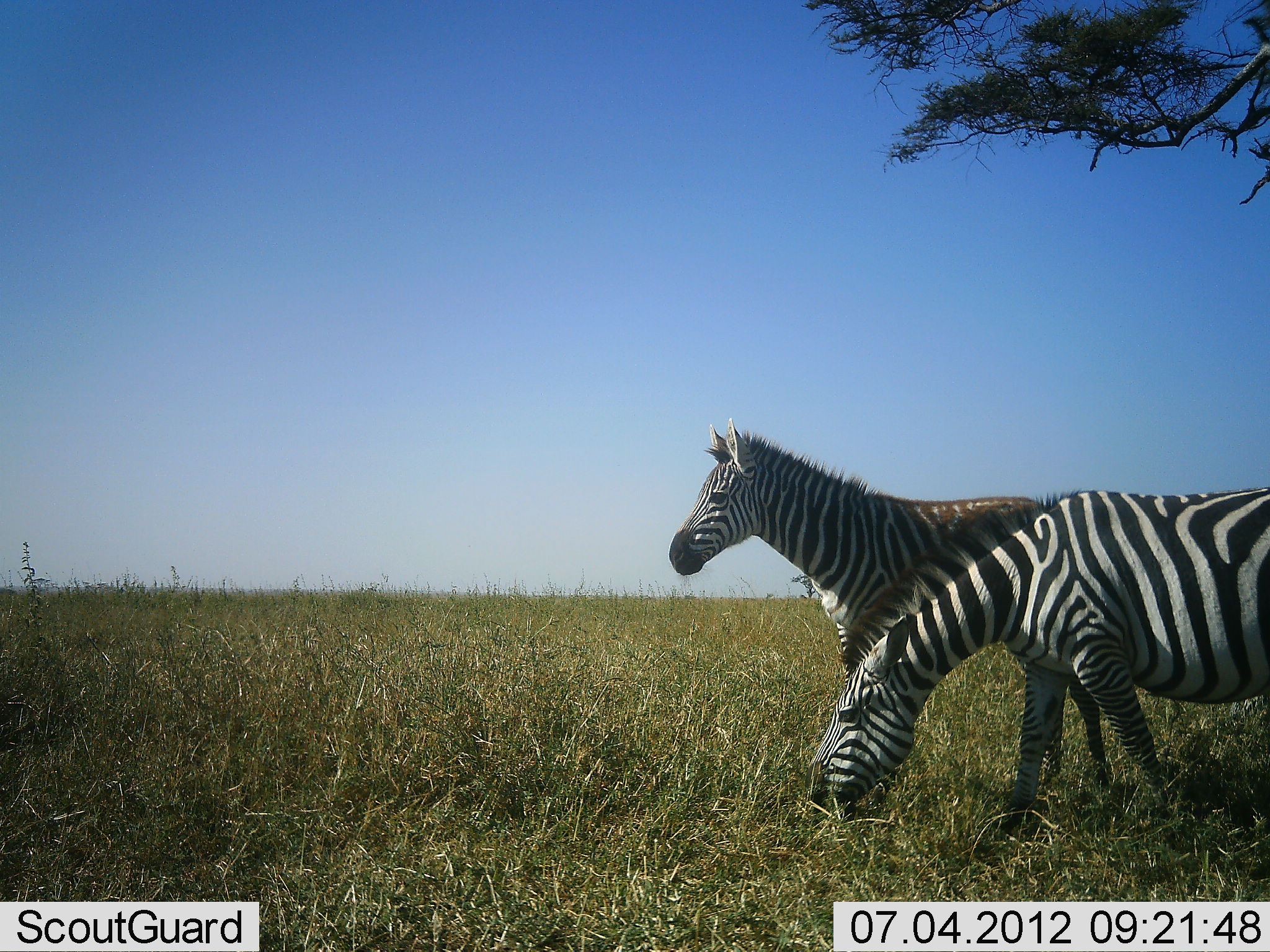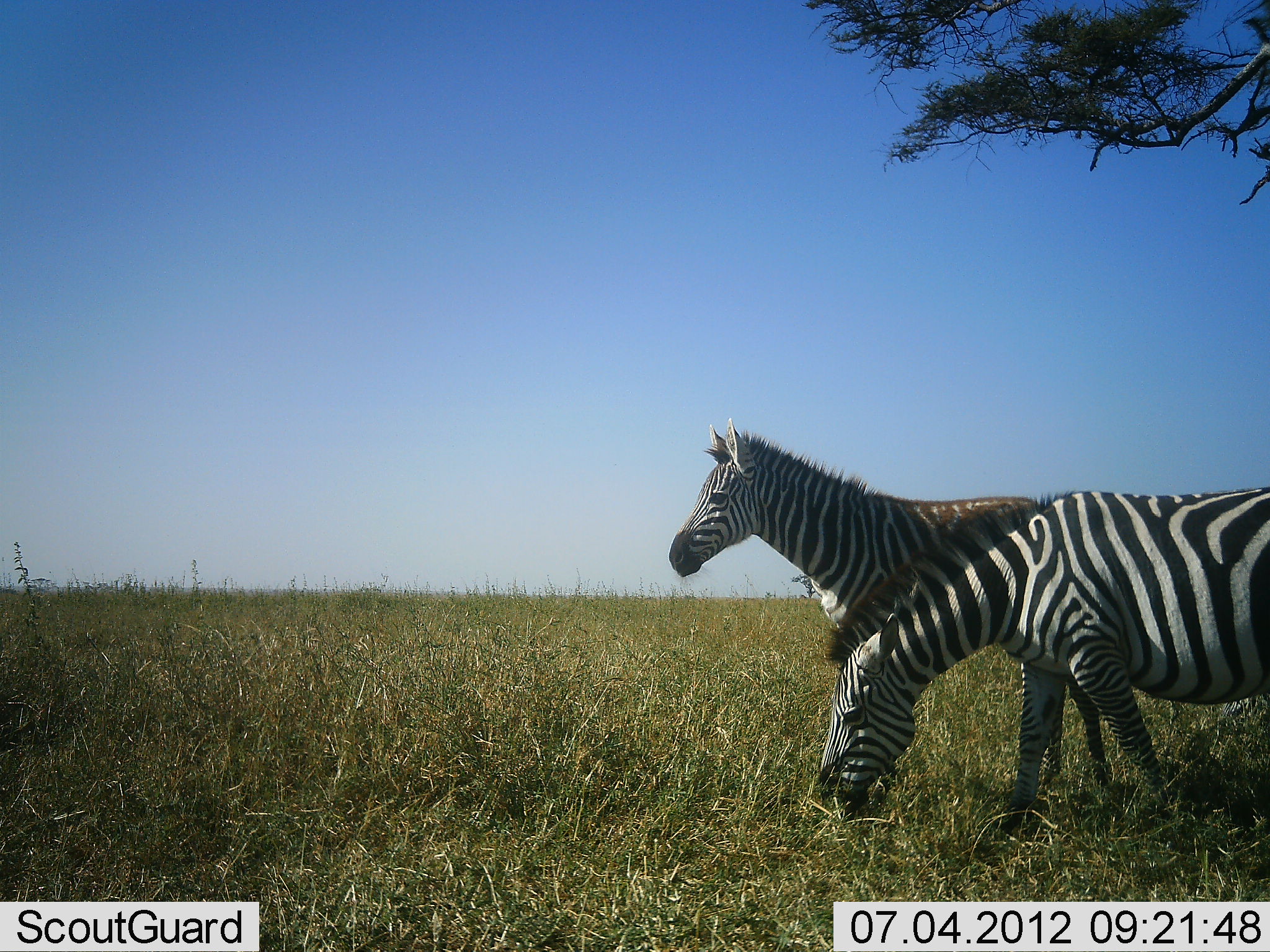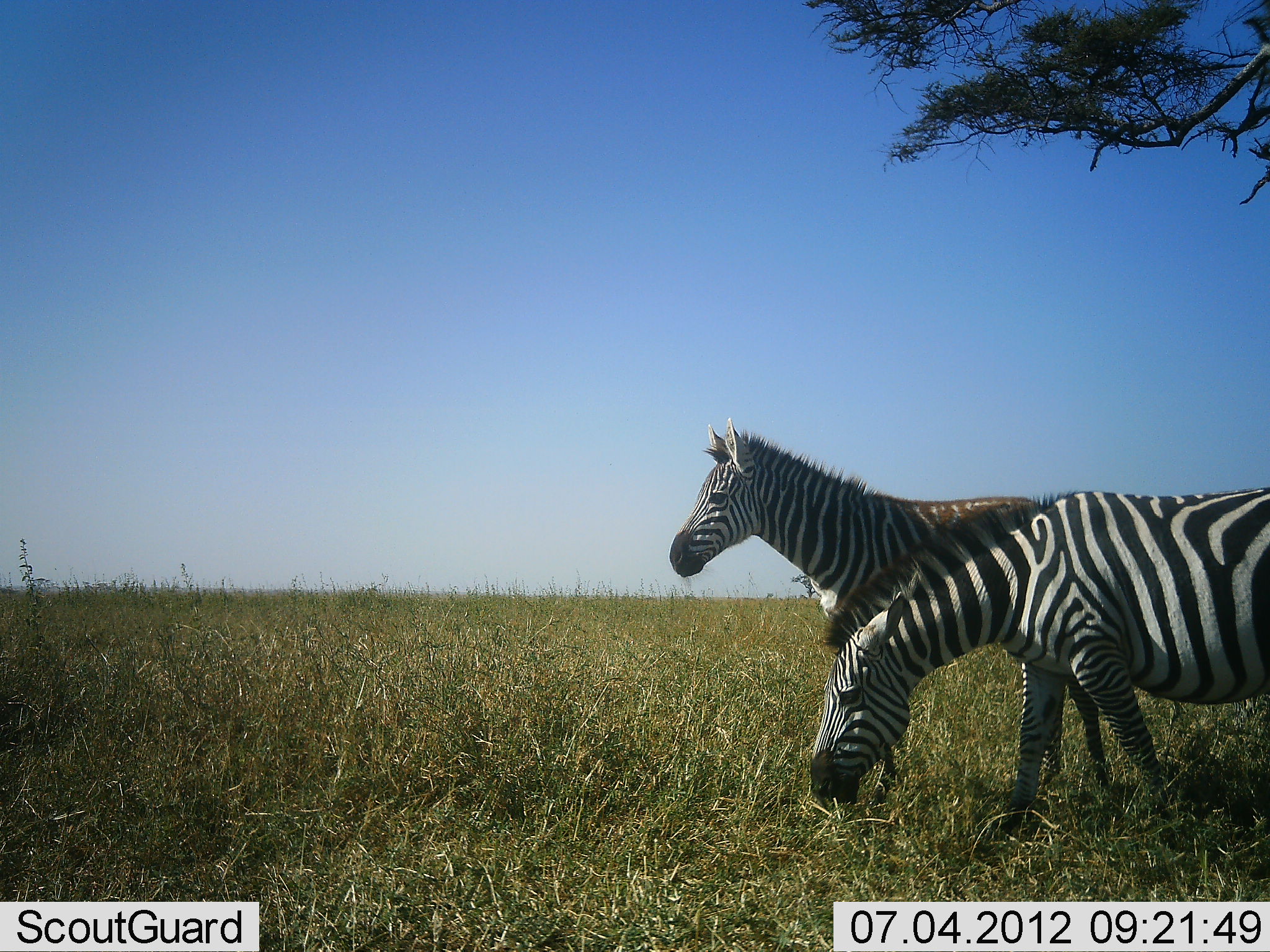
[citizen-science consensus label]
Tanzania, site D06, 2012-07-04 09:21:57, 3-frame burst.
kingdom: Animalia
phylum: Chordata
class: Mammalia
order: Perissodactyla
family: Equidae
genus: Equus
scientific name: Equus quagga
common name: plains zebra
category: zebra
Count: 2.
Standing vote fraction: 50%.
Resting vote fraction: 0%.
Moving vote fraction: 0%.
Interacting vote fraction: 0%.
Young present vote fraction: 10%.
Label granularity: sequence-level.